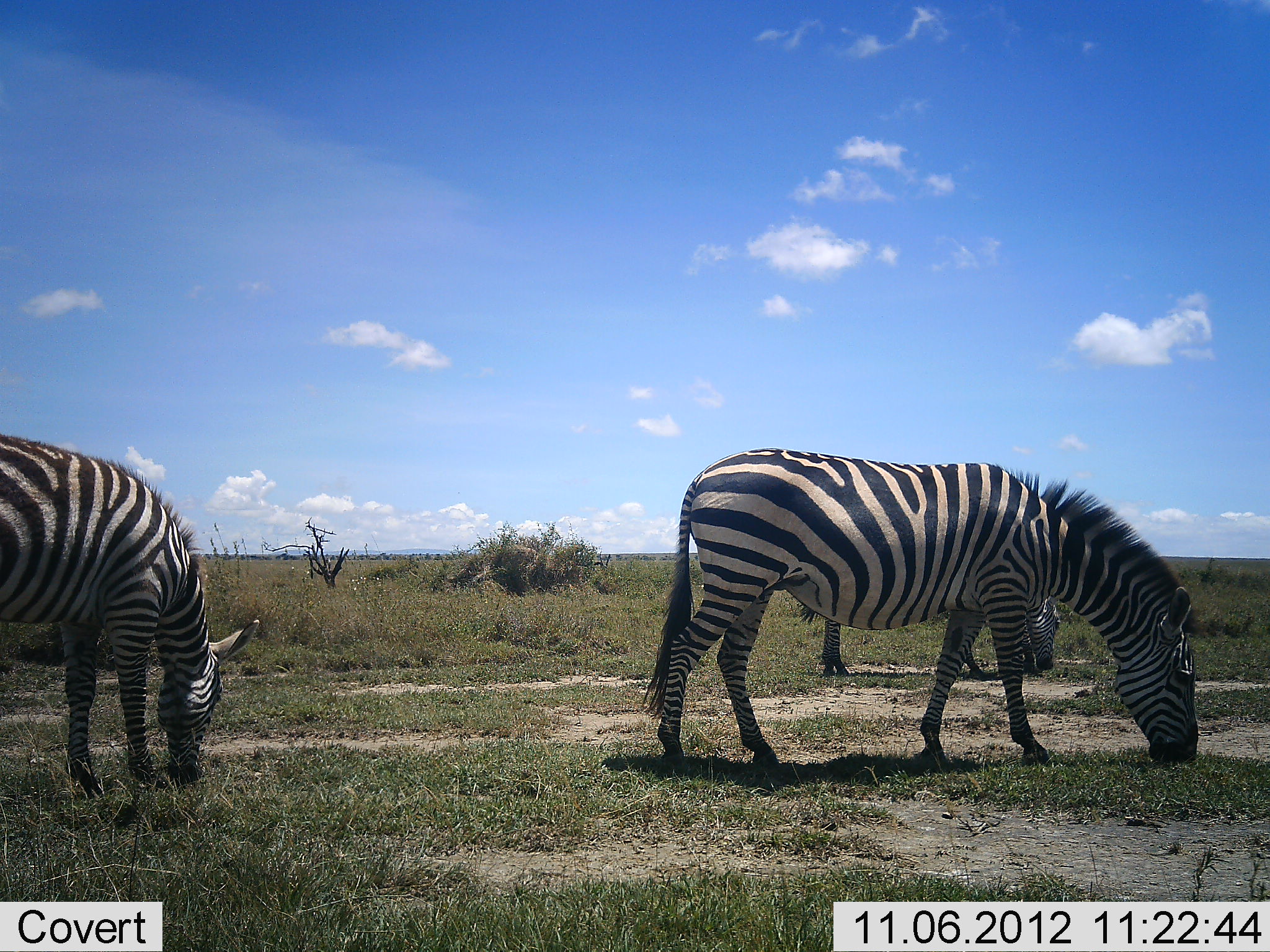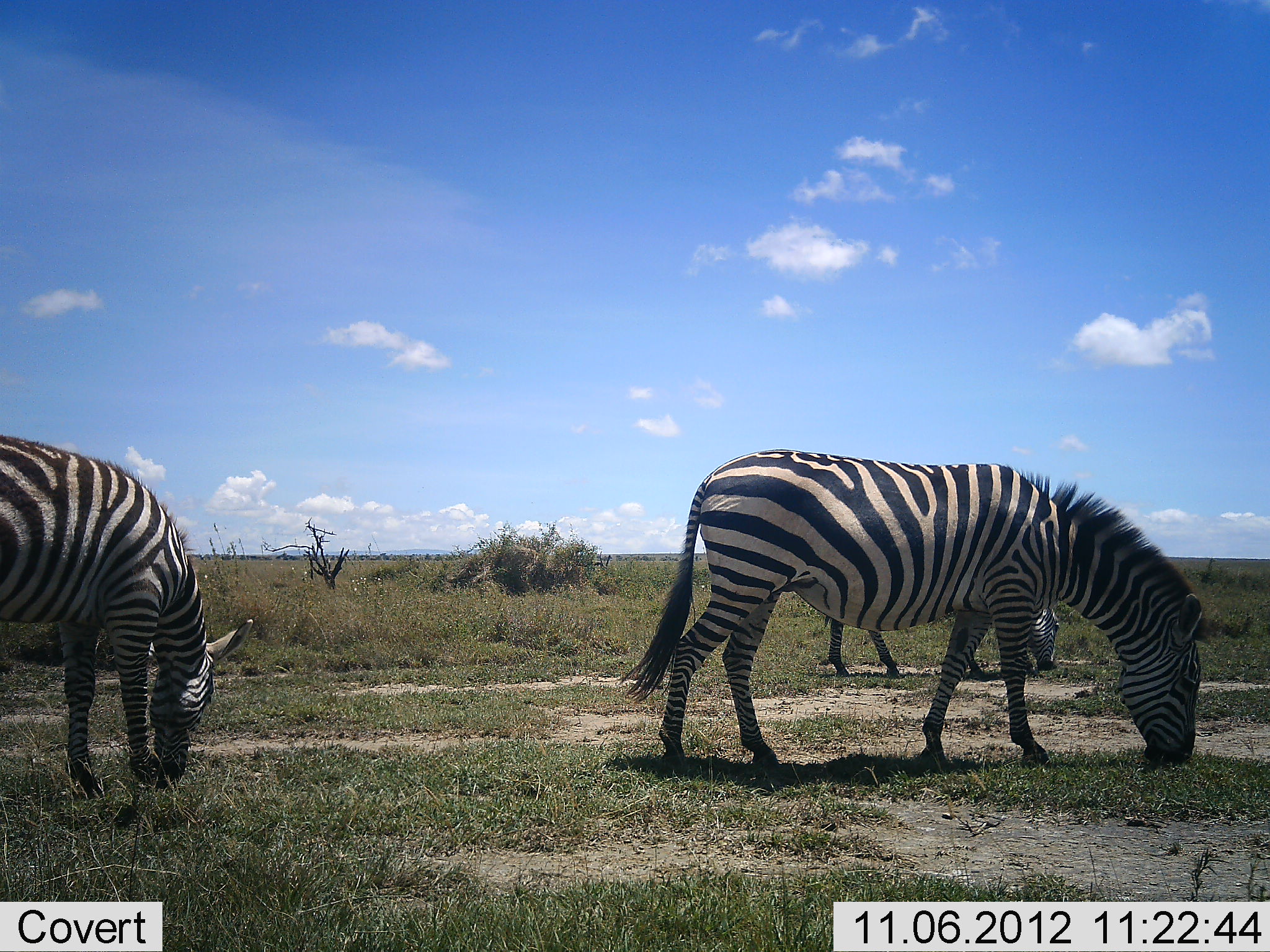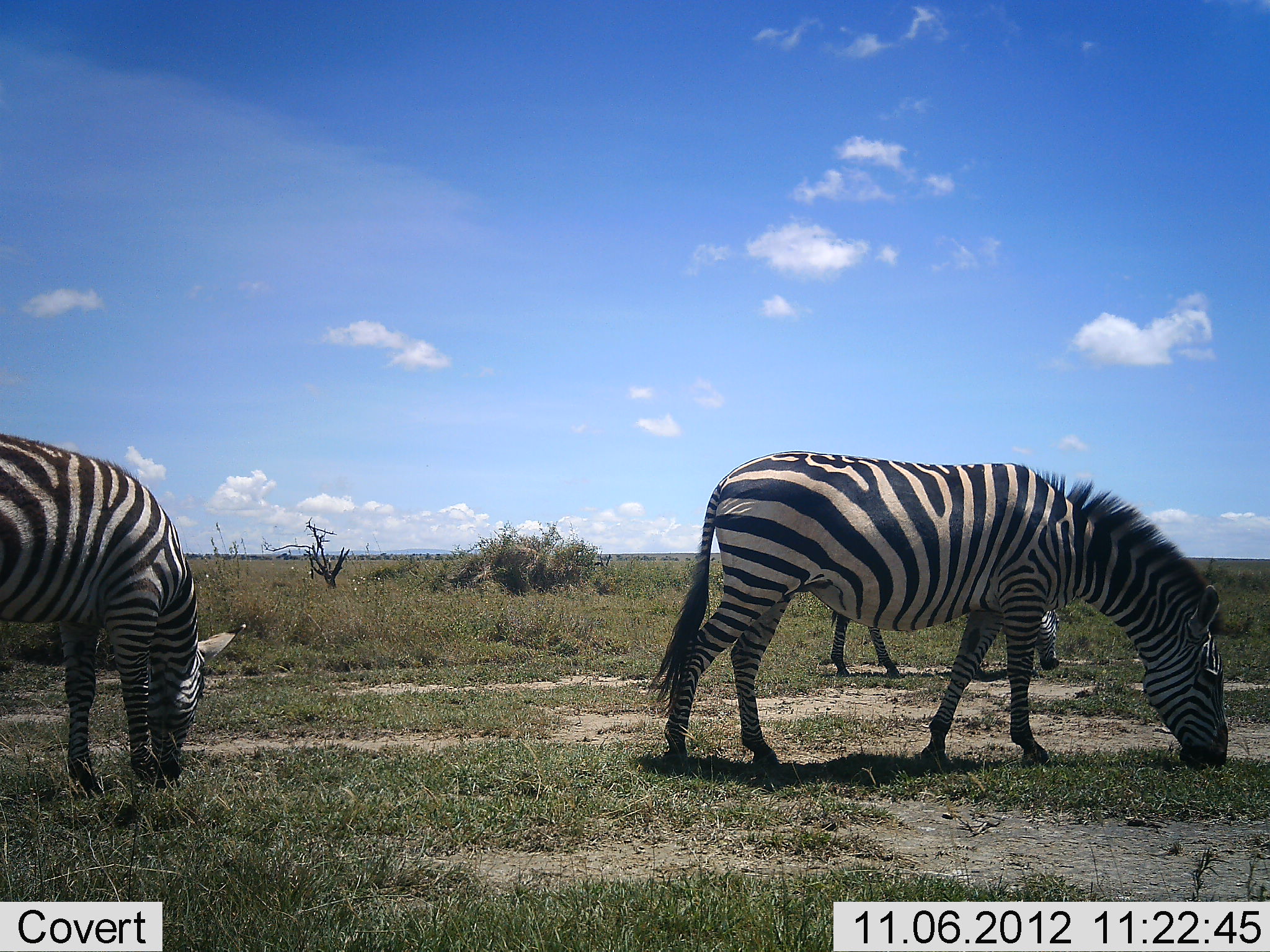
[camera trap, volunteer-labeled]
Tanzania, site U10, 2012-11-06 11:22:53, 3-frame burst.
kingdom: Animalia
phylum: Chordata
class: Mammalia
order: Perissodactyla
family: Equidae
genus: Equus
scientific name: Equus quagga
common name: plains zebra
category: zebra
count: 3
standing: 30%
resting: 0%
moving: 10%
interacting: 0%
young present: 0%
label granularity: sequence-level